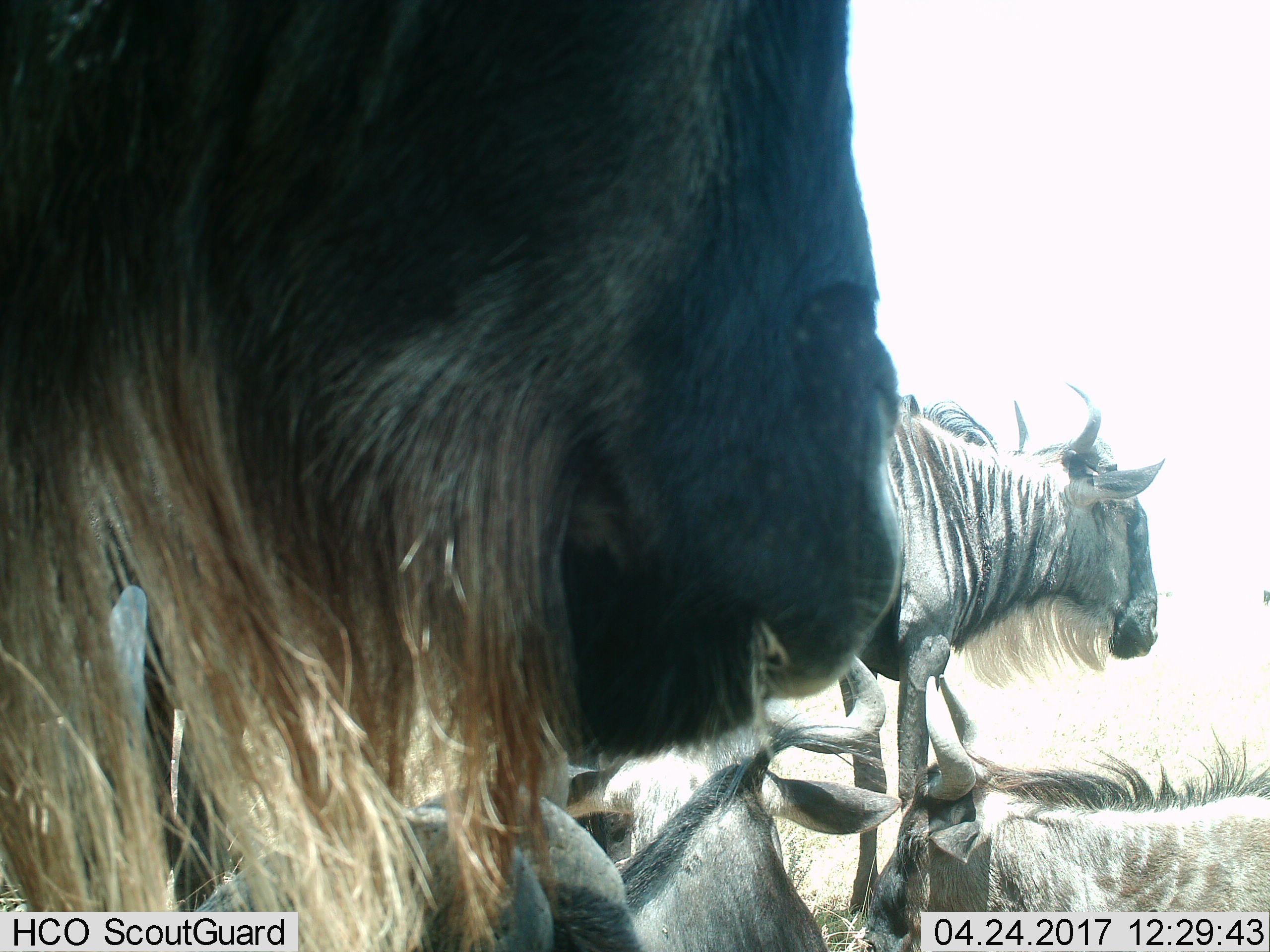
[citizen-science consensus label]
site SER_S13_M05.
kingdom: Animalia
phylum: Chordata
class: Mammalia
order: Artiodactyla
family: Bovidae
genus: Connochaetes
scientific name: Connochaetes taurinus taurinus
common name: blue wildebeest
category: wildebeestblue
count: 5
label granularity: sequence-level